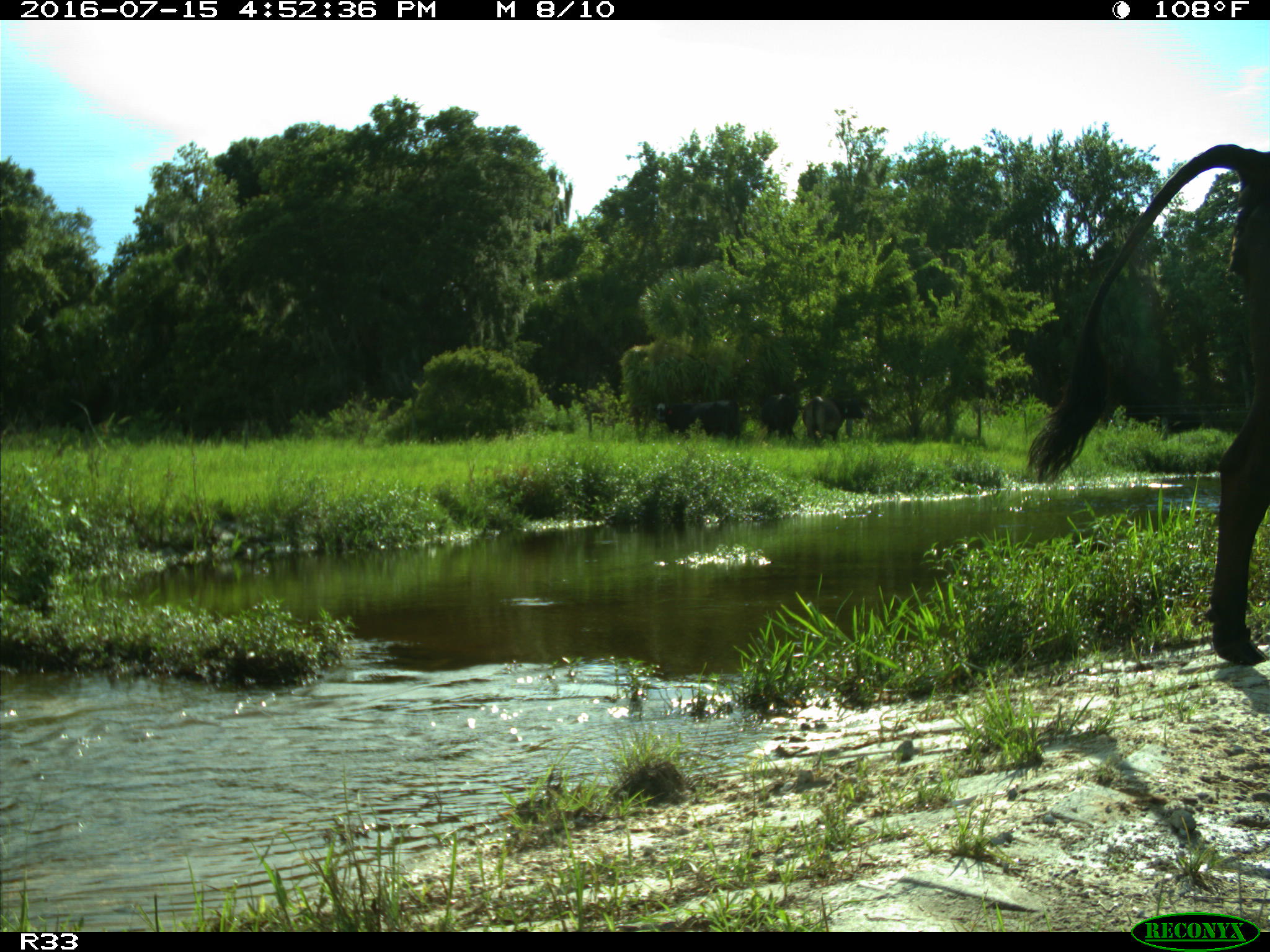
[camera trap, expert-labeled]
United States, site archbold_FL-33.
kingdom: Animalia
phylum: Chordata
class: Mammalia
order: Artiodactyla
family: Bovidae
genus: Bos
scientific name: Bos taurus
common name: domestic cow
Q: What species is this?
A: Bos taurus (domestic cow).